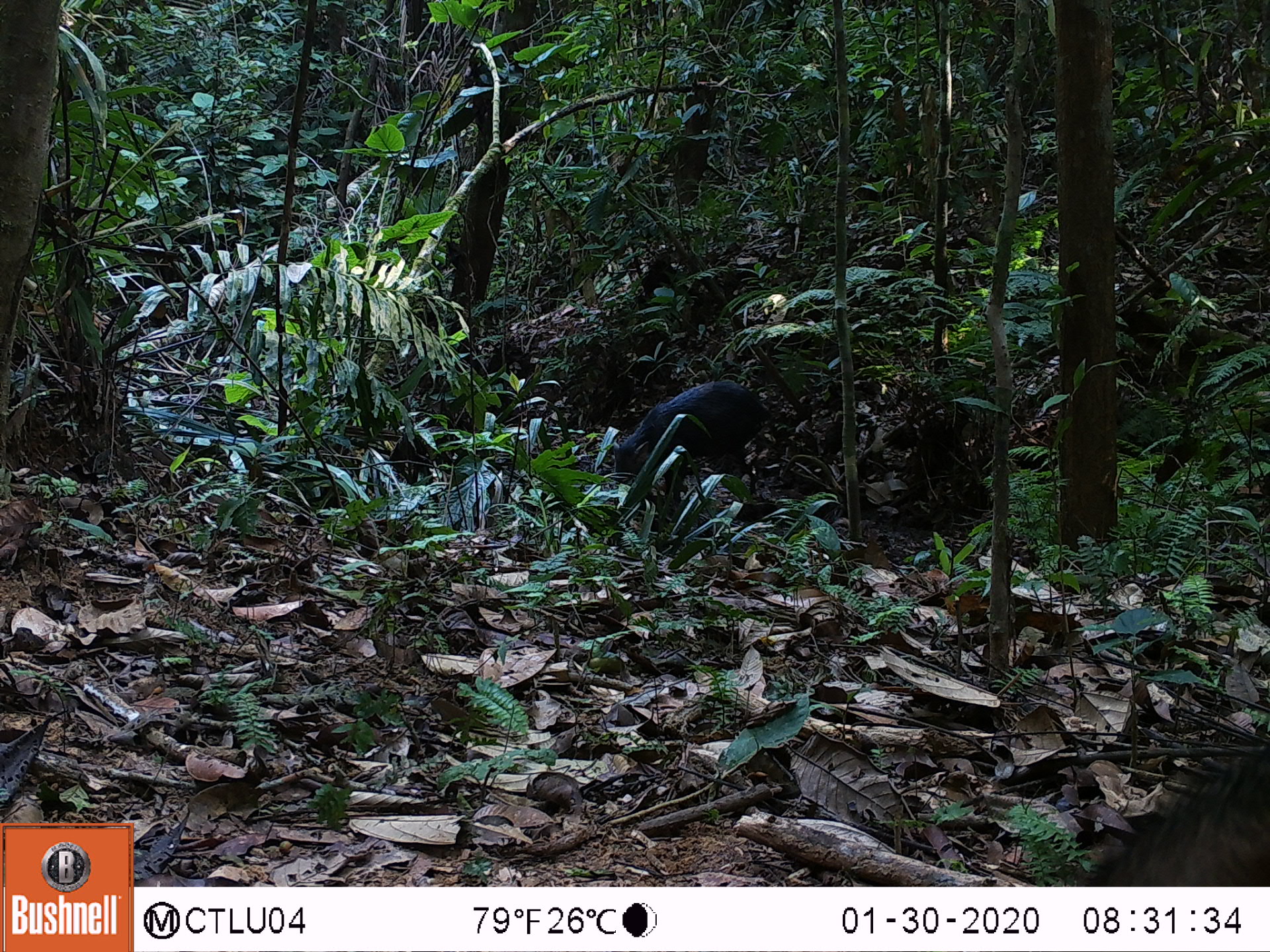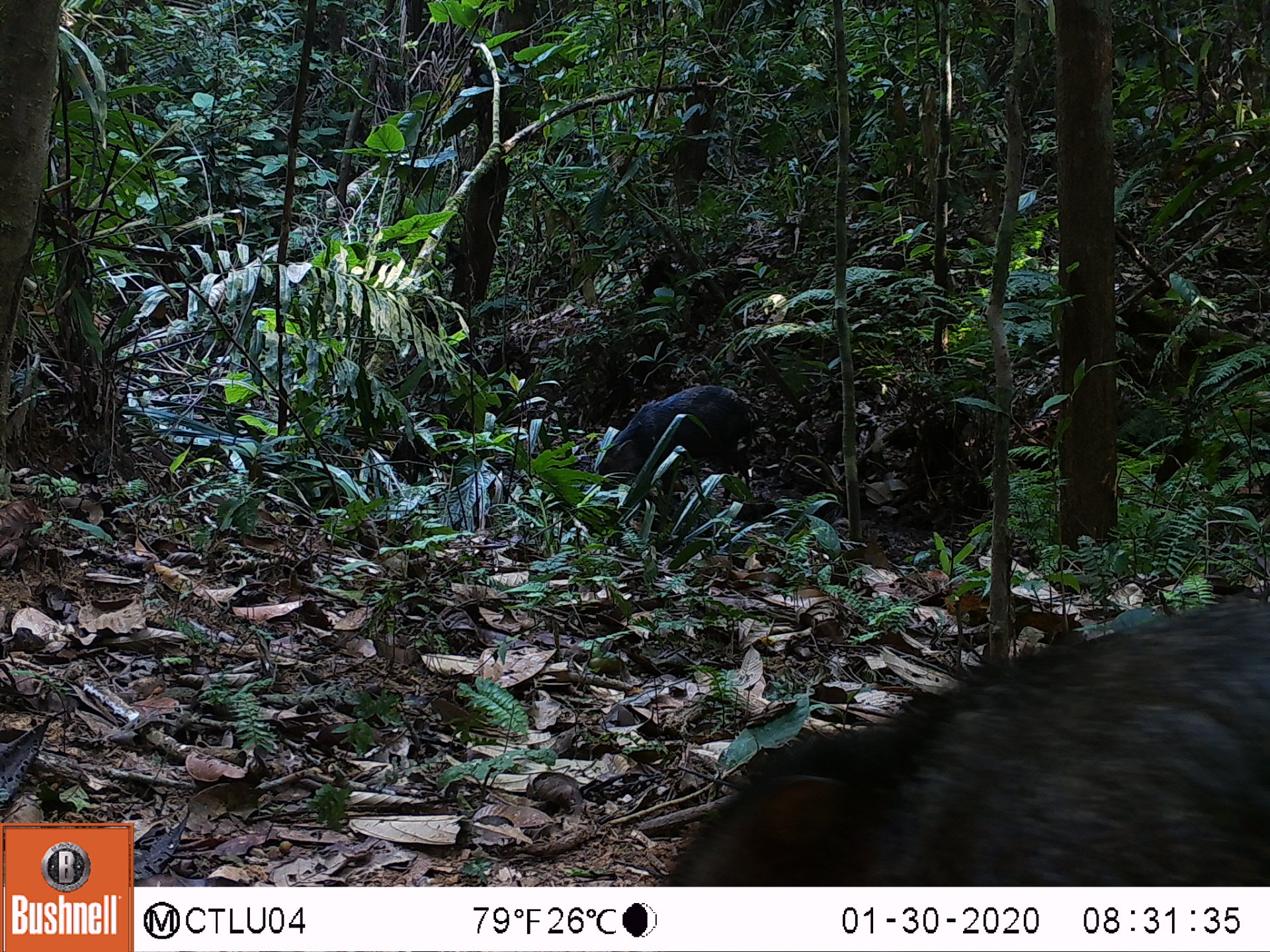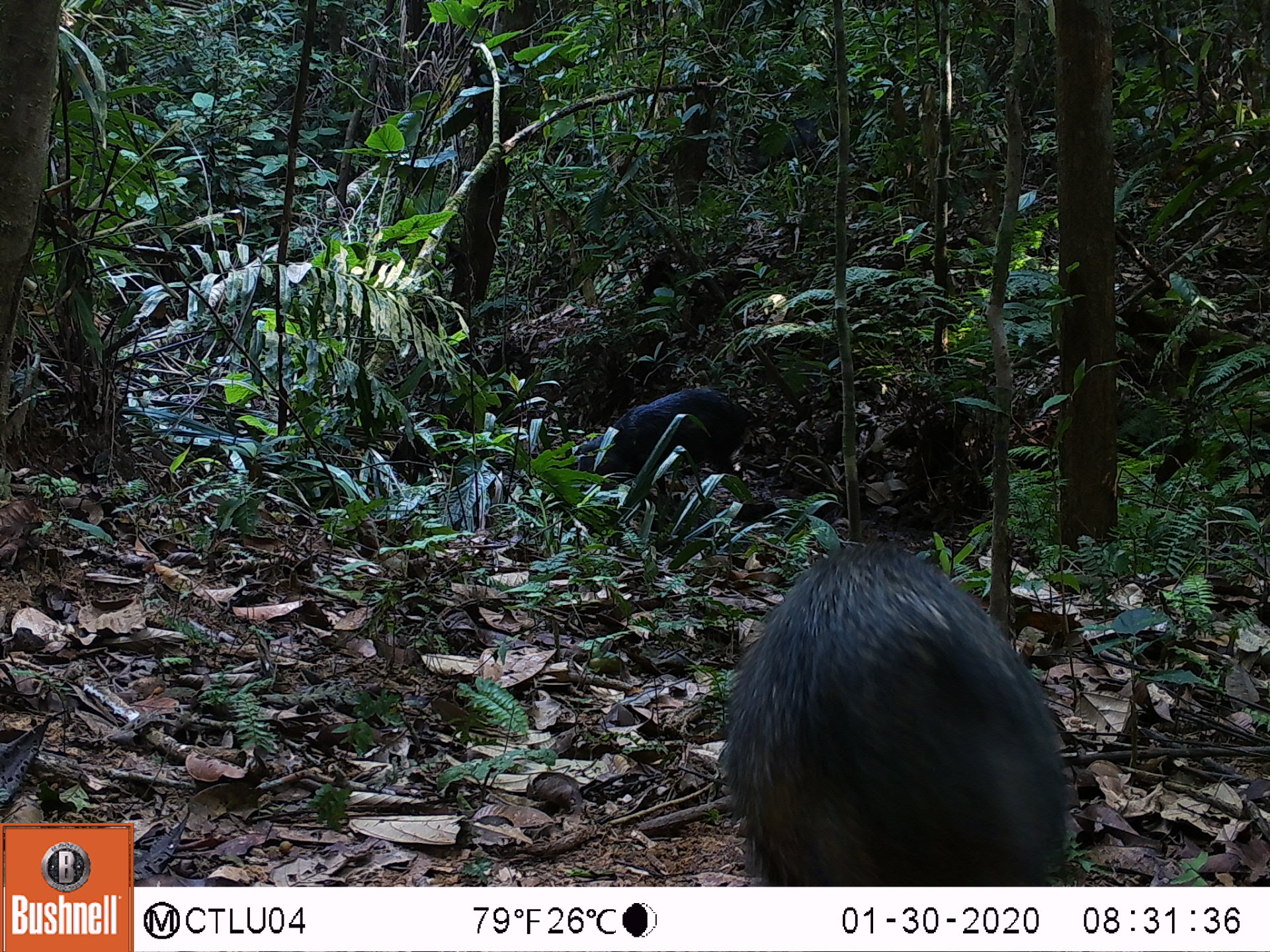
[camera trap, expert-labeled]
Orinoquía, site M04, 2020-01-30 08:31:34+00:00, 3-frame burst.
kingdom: Animalia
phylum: Chordata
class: Mammalia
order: Artiodactyla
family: Tayassuidae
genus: Pecari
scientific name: Pecari tajacu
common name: collared peccary